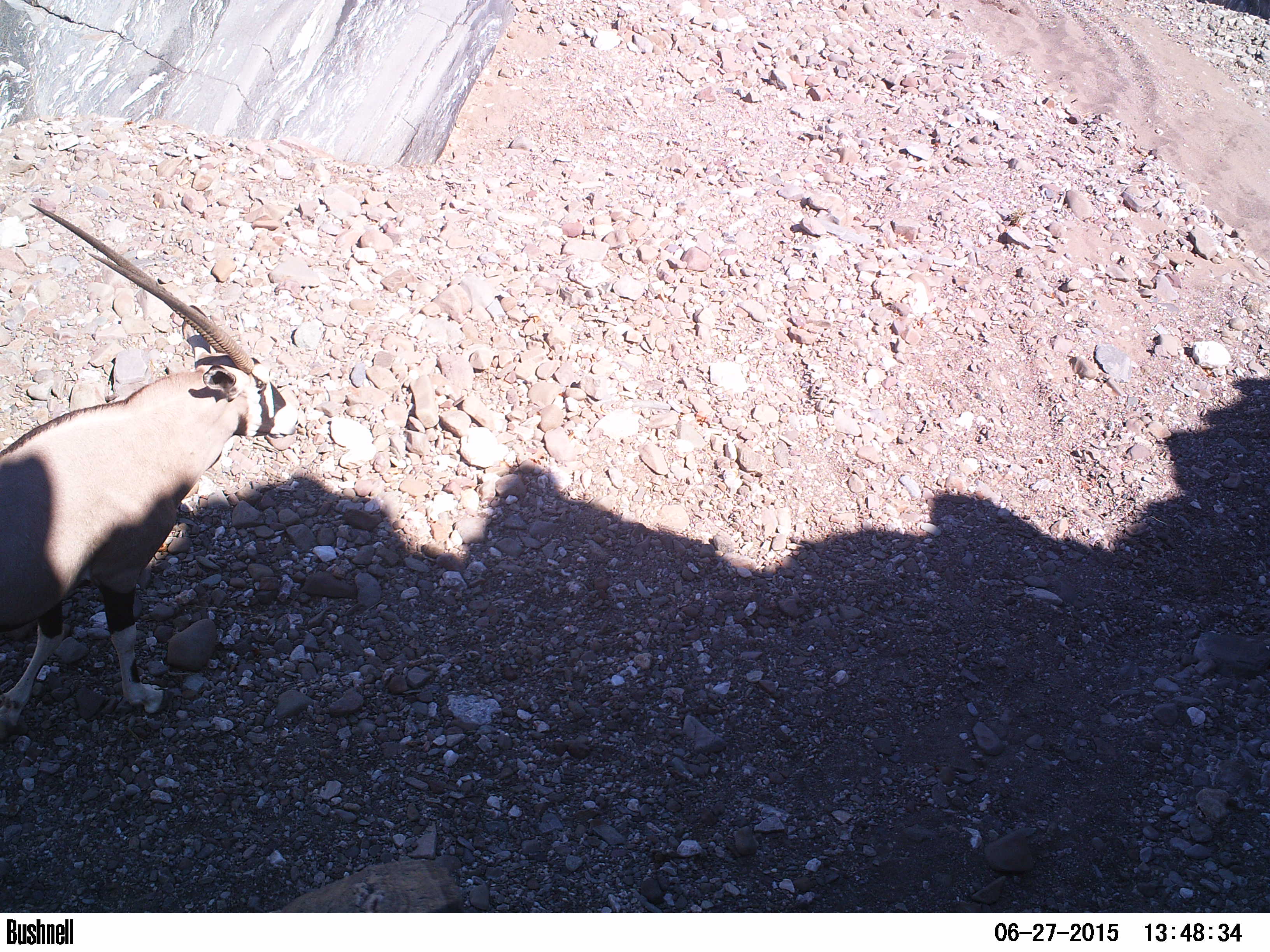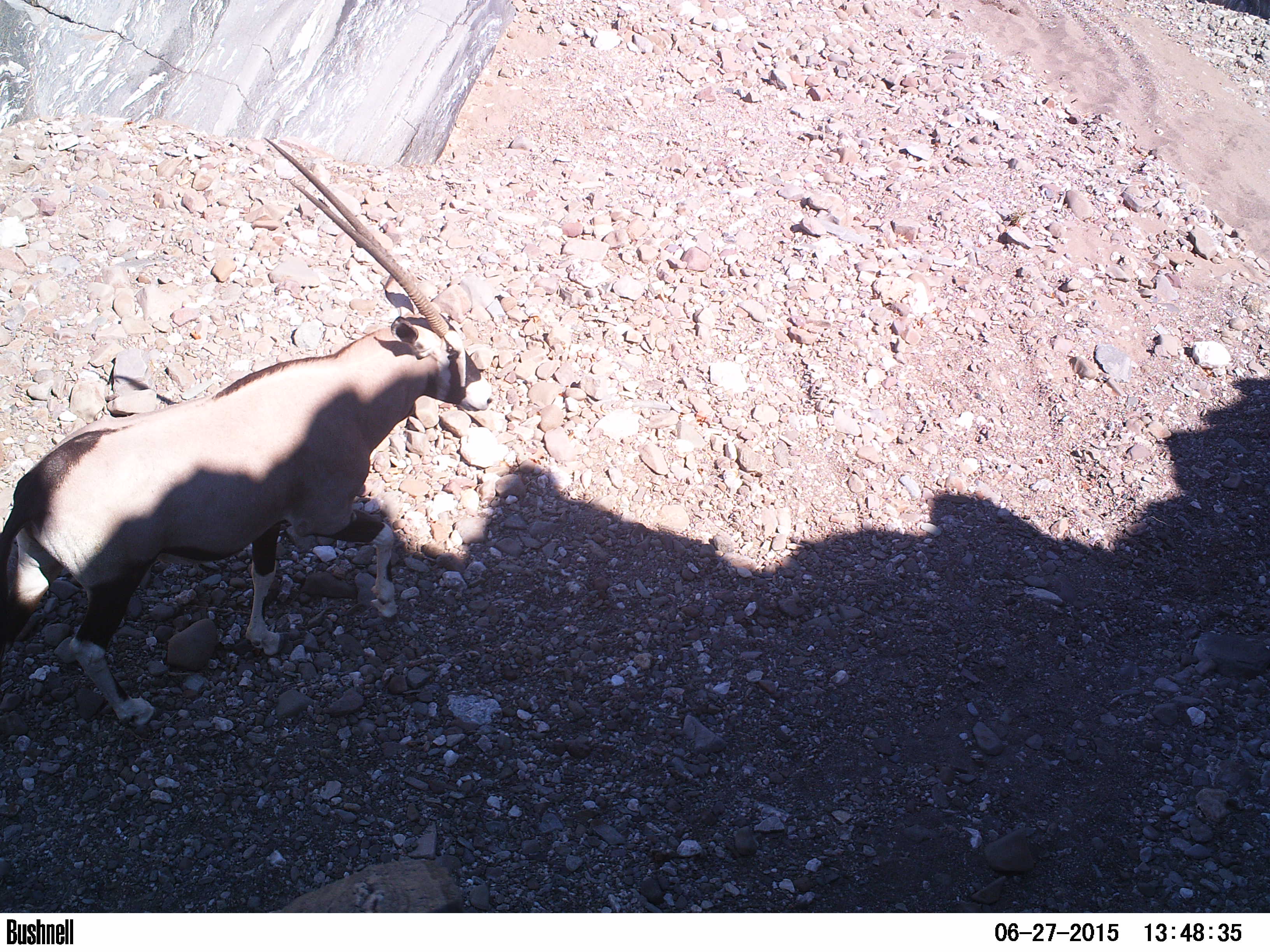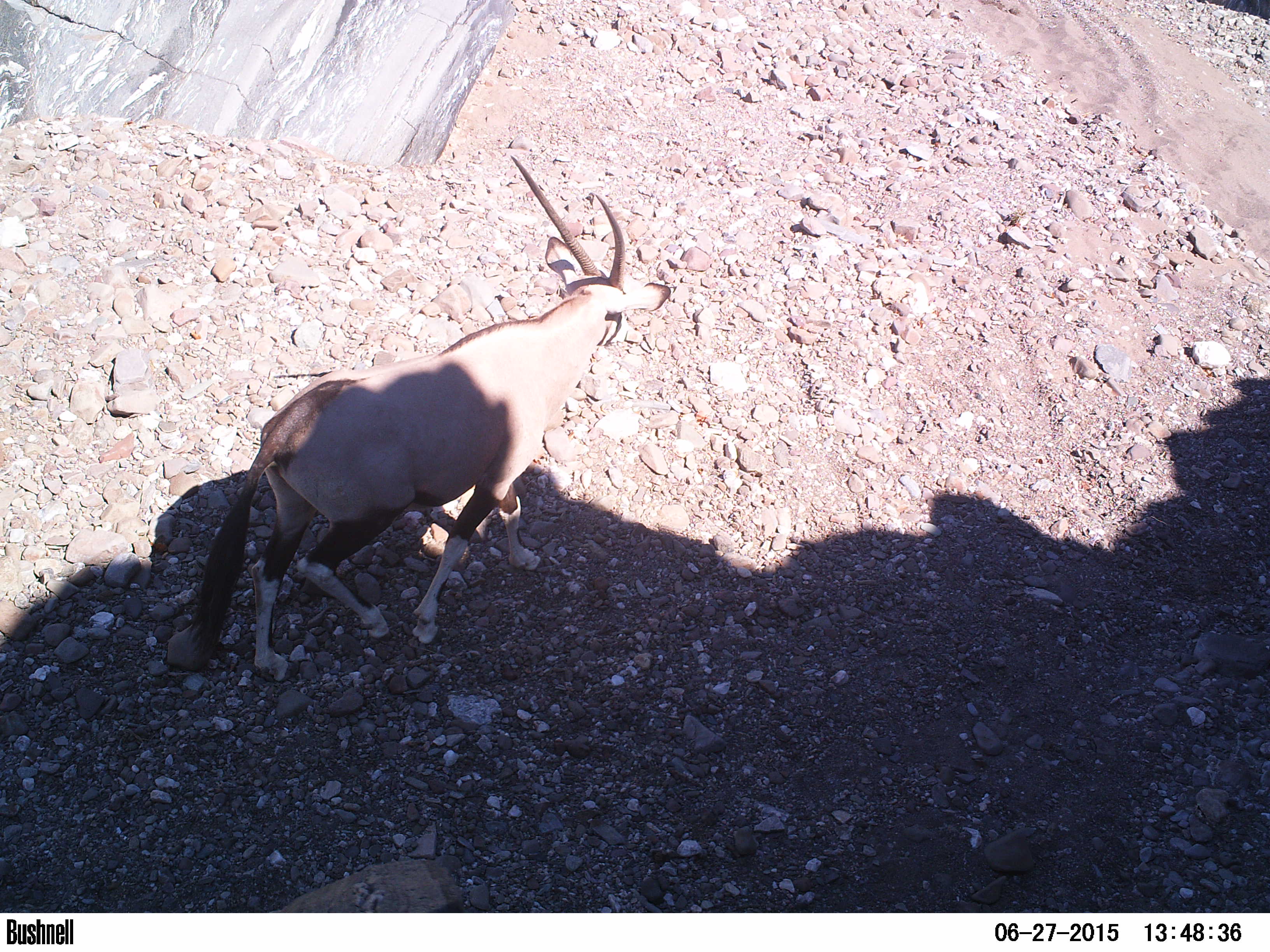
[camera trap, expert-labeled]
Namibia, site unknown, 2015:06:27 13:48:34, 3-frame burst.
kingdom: Animalia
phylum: Chordata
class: Mammalia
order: Artiodactyla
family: Bovidae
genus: Oryx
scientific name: Oryx gazella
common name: gemsbok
Oryx gazella (gemsbok).